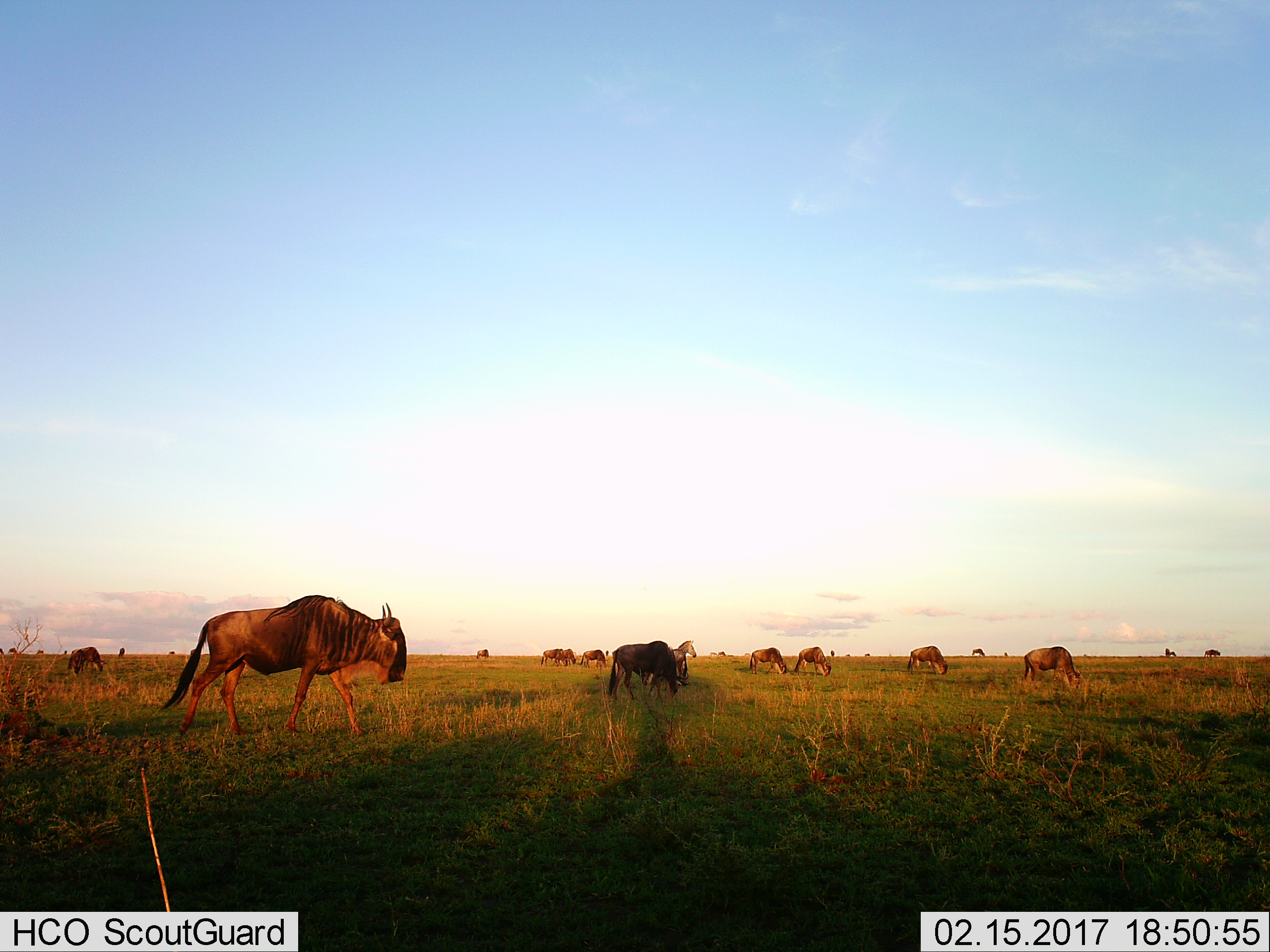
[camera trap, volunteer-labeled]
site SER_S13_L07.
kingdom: Animalia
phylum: Chordata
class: Mammalia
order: Artiodactyla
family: Bovidae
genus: Connochaetes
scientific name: Connochaetes taurinus taurinus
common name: blue wildebeest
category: wildebeestblue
Wildebeestblue (blue wildebeest) (Connochaetes taurinus taurinus), count 11-50. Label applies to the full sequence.